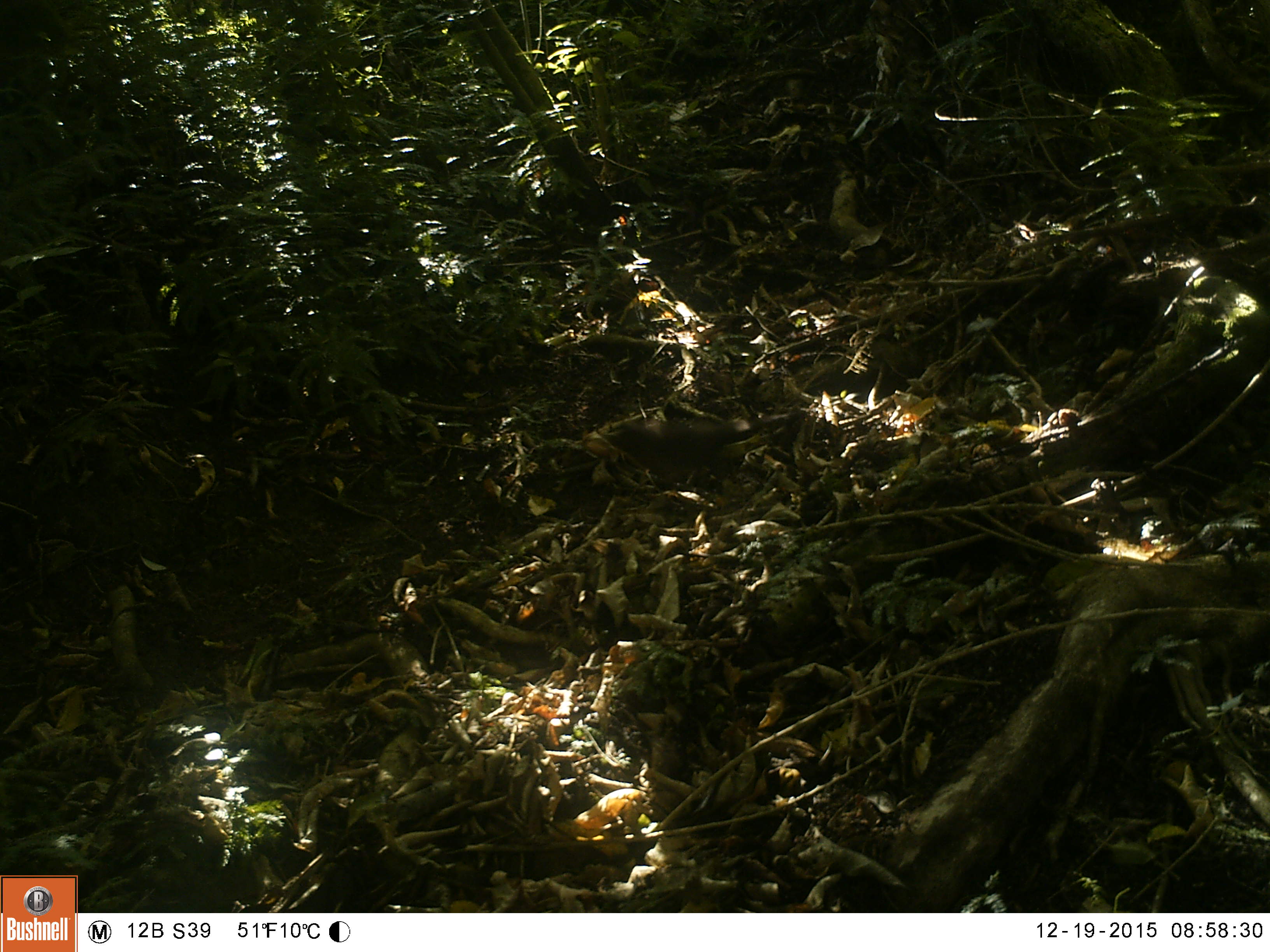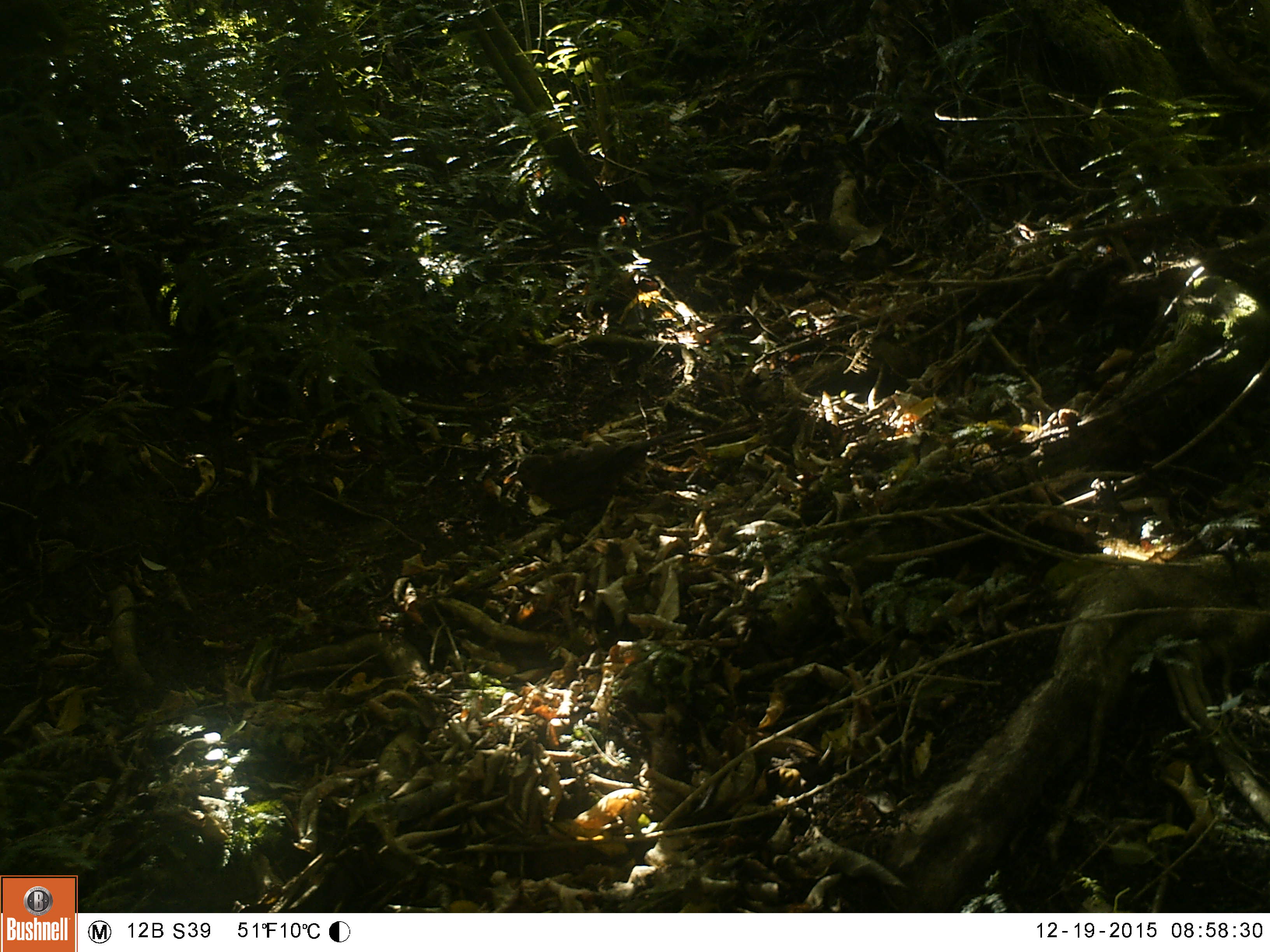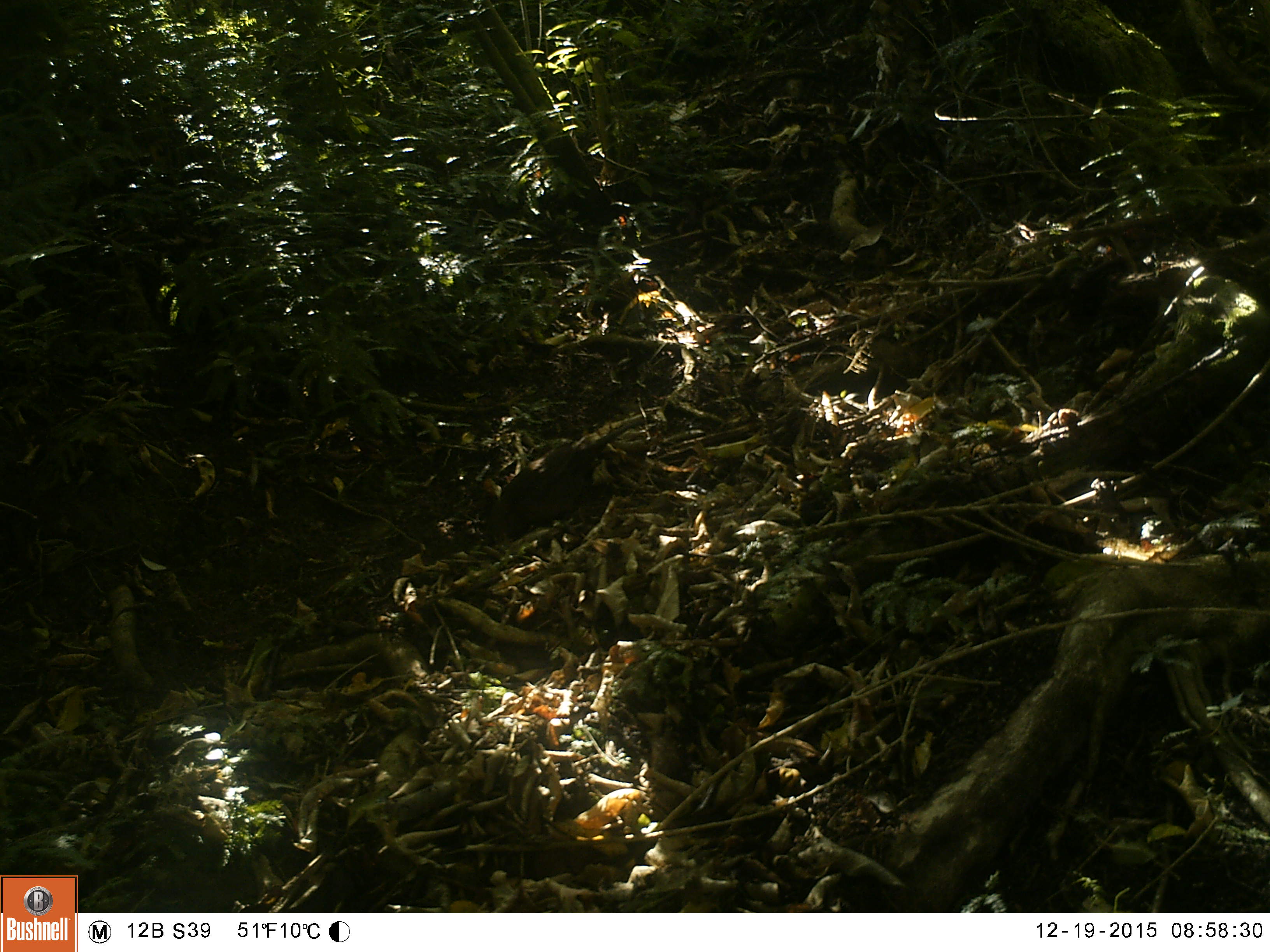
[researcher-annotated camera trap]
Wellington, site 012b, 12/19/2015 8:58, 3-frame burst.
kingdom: Animalia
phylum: Chordata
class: Aves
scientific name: Aves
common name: bird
Bird (Aves).